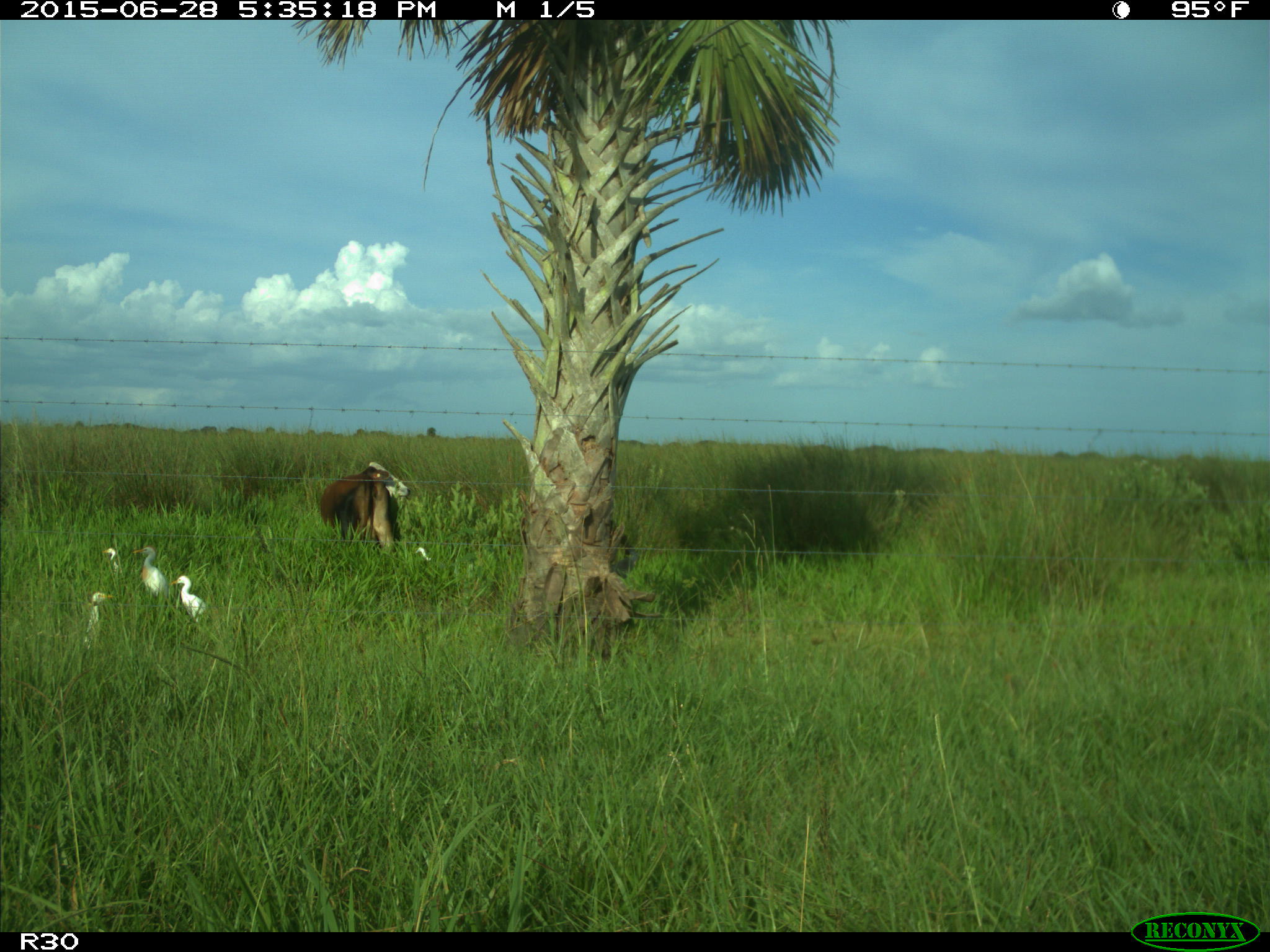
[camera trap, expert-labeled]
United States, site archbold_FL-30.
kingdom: Animalia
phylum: Chordata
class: Mammalia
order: Artiodactyla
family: Bovidae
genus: Bos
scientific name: Bos taurus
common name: domestic cow